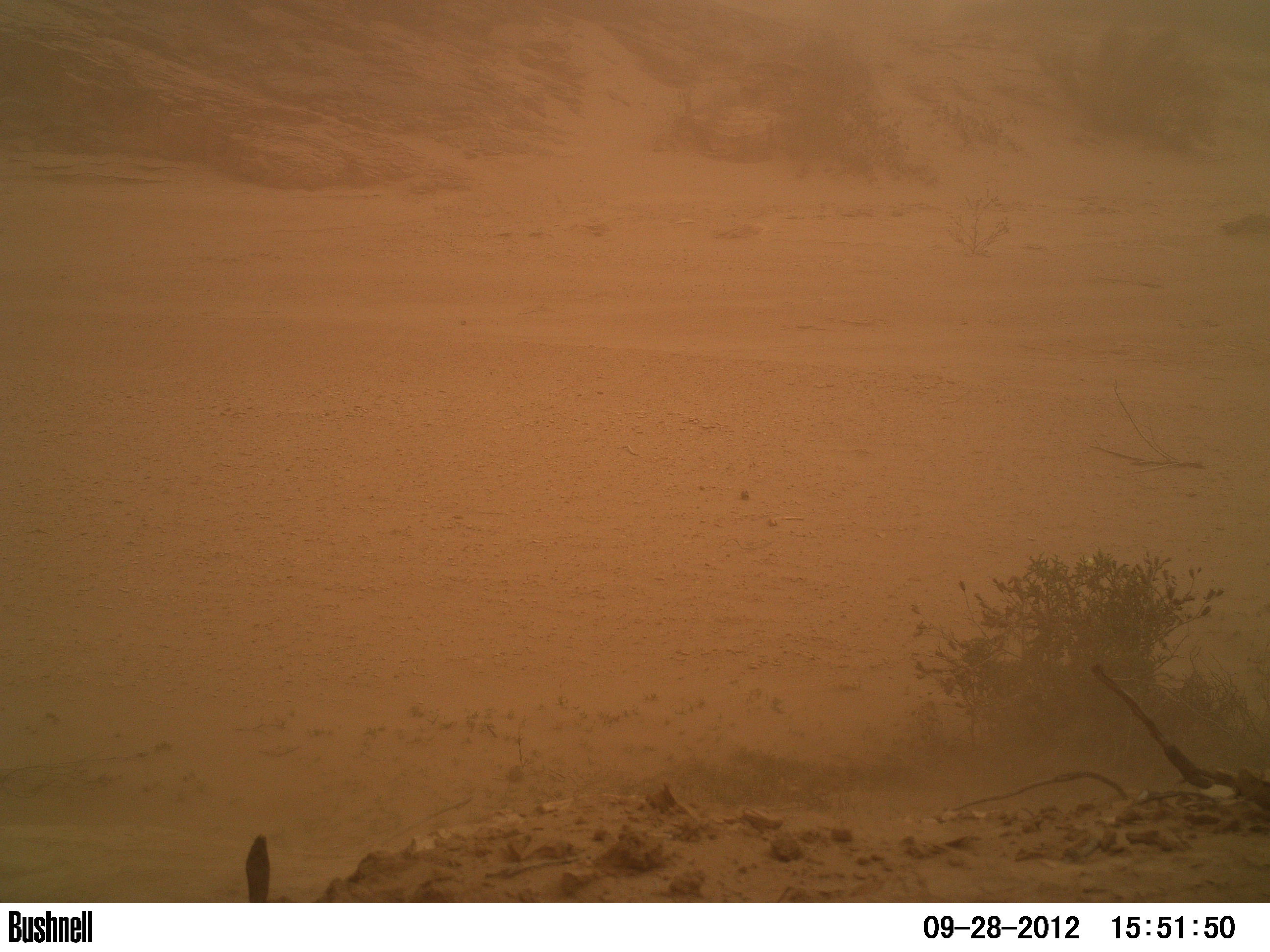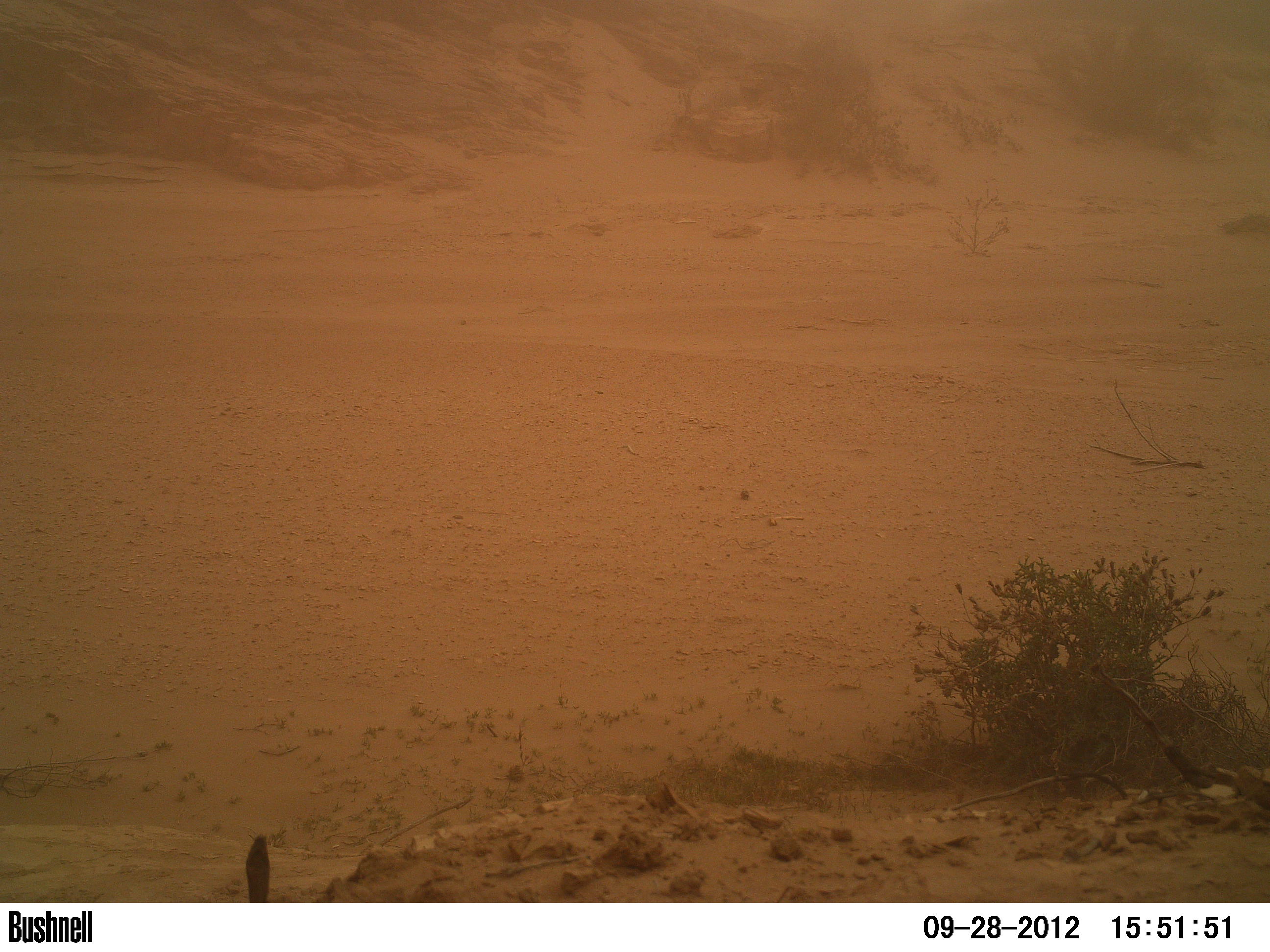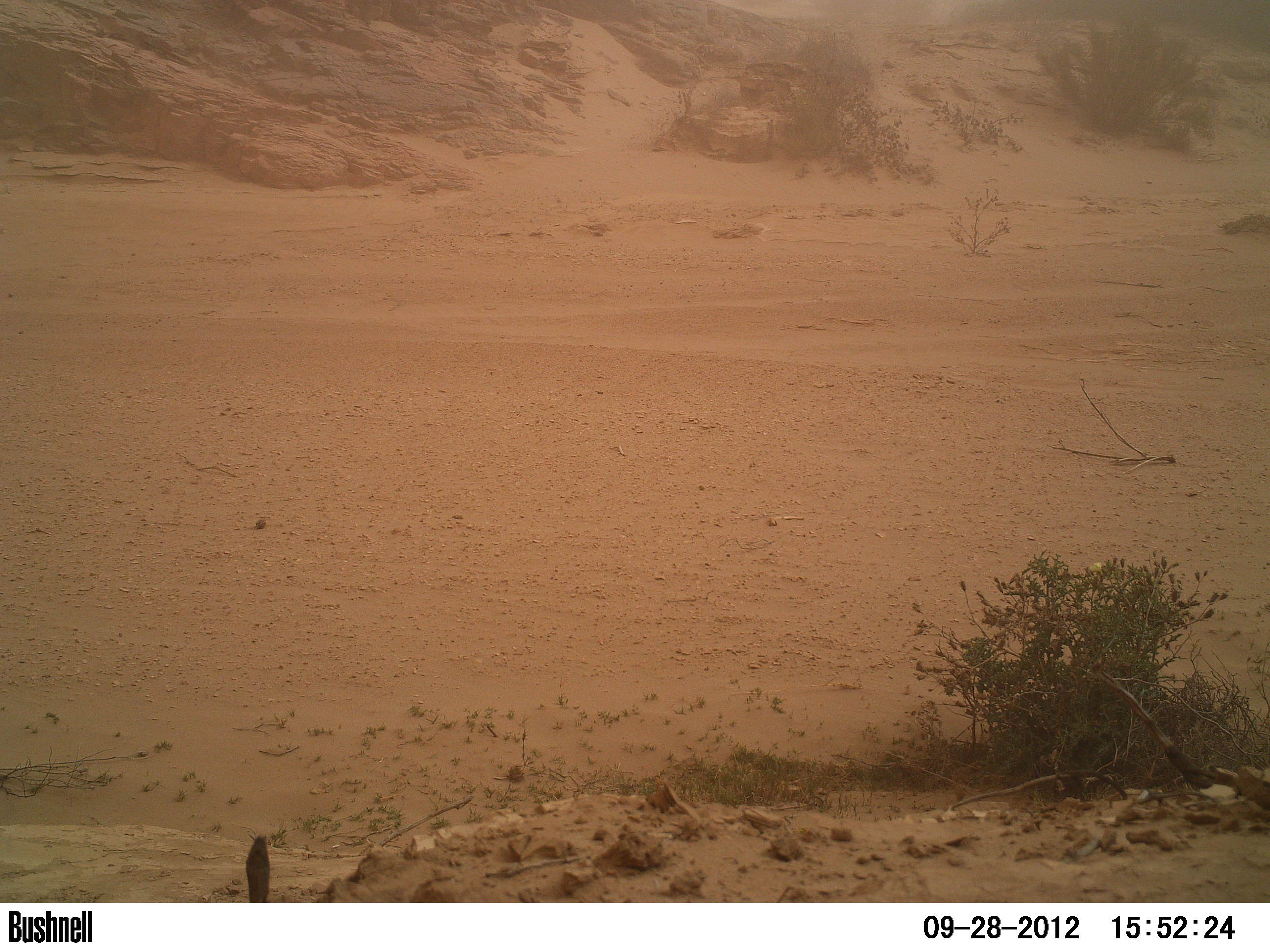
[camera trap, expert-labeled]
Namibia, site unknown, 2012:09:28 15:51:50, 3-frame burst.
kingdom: Animalia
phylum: Chordata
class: Aves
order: Struthioniformes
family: Struthionidae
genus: Struthio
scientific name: Struthio camelus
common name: common ostrich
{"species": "Struthio camelus (common ostrich)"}